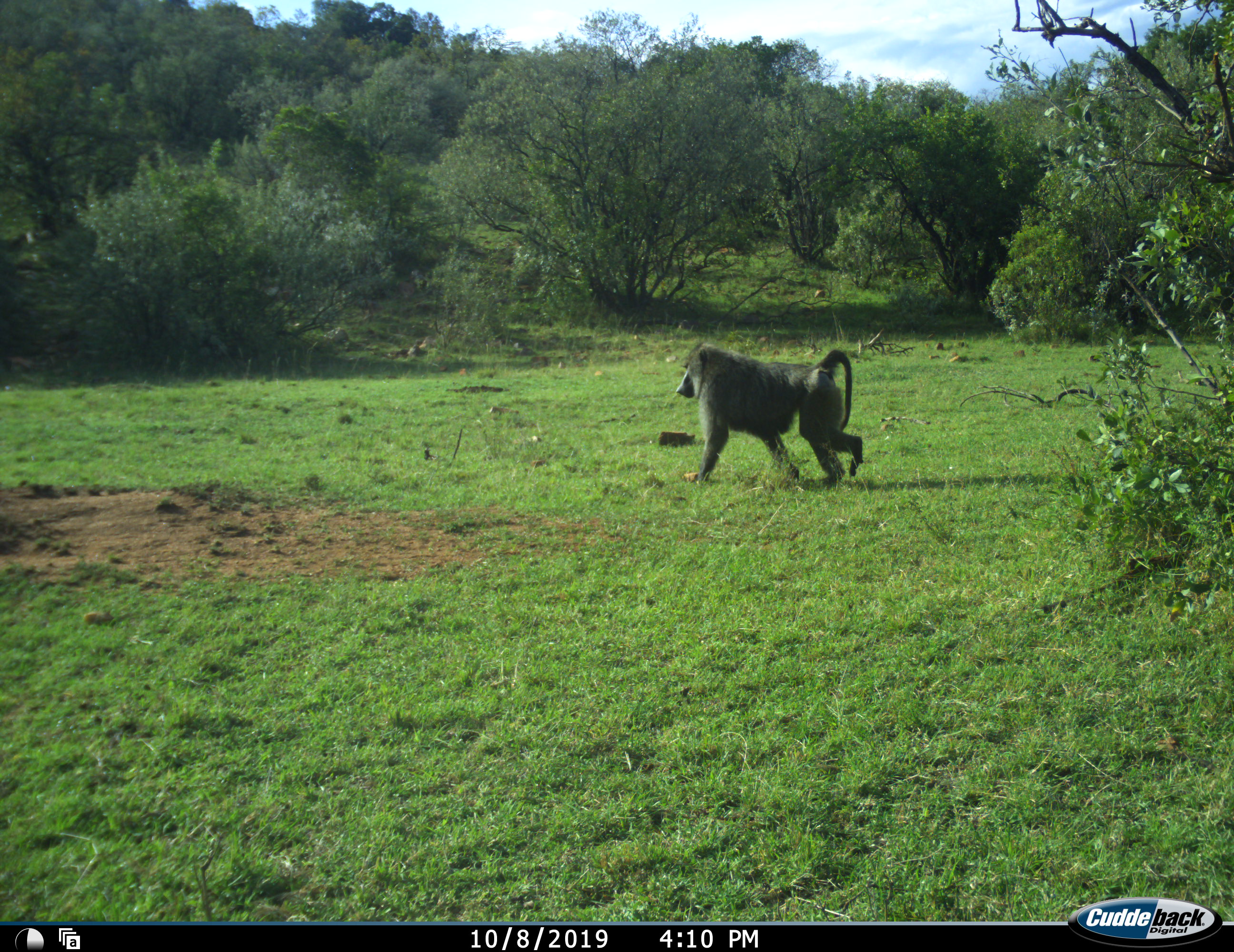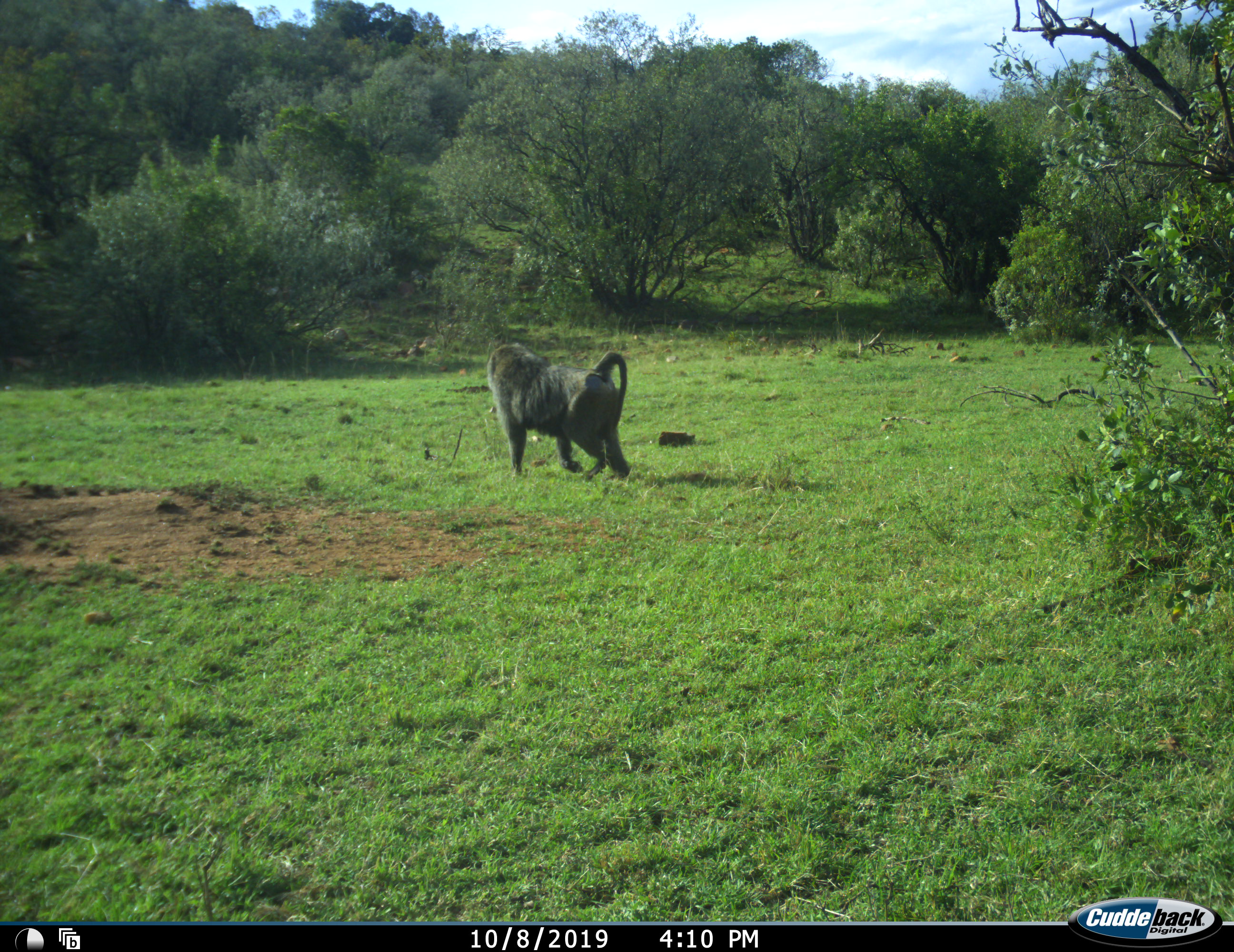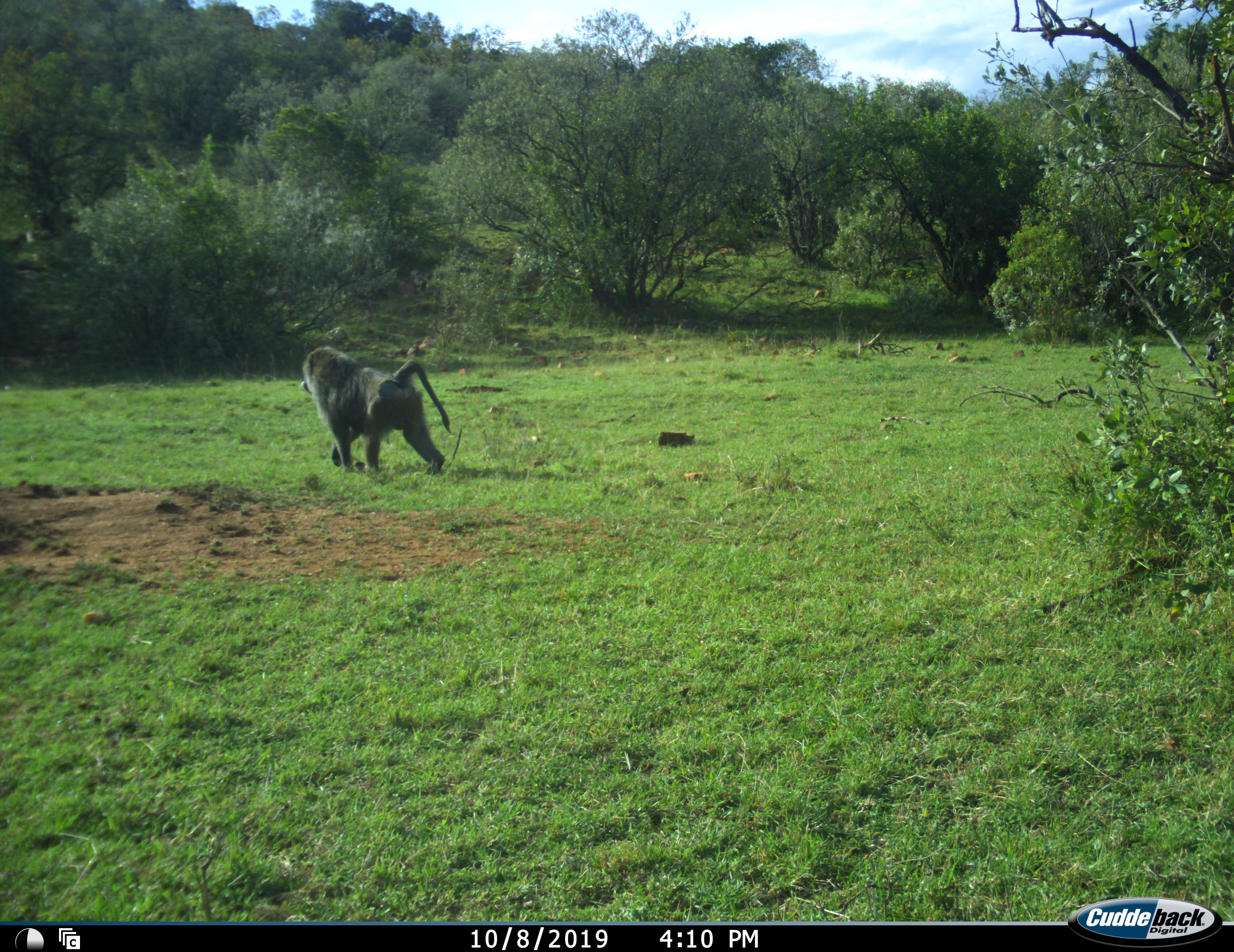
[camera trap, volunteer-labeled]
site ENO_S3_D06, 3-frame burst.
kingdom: Animalia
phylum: Chordata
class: Mammalia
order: Primates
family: Cercopithecidae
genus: Papio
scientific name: Papio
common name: baboon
Baboon (Papio), count 1. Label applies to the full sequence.